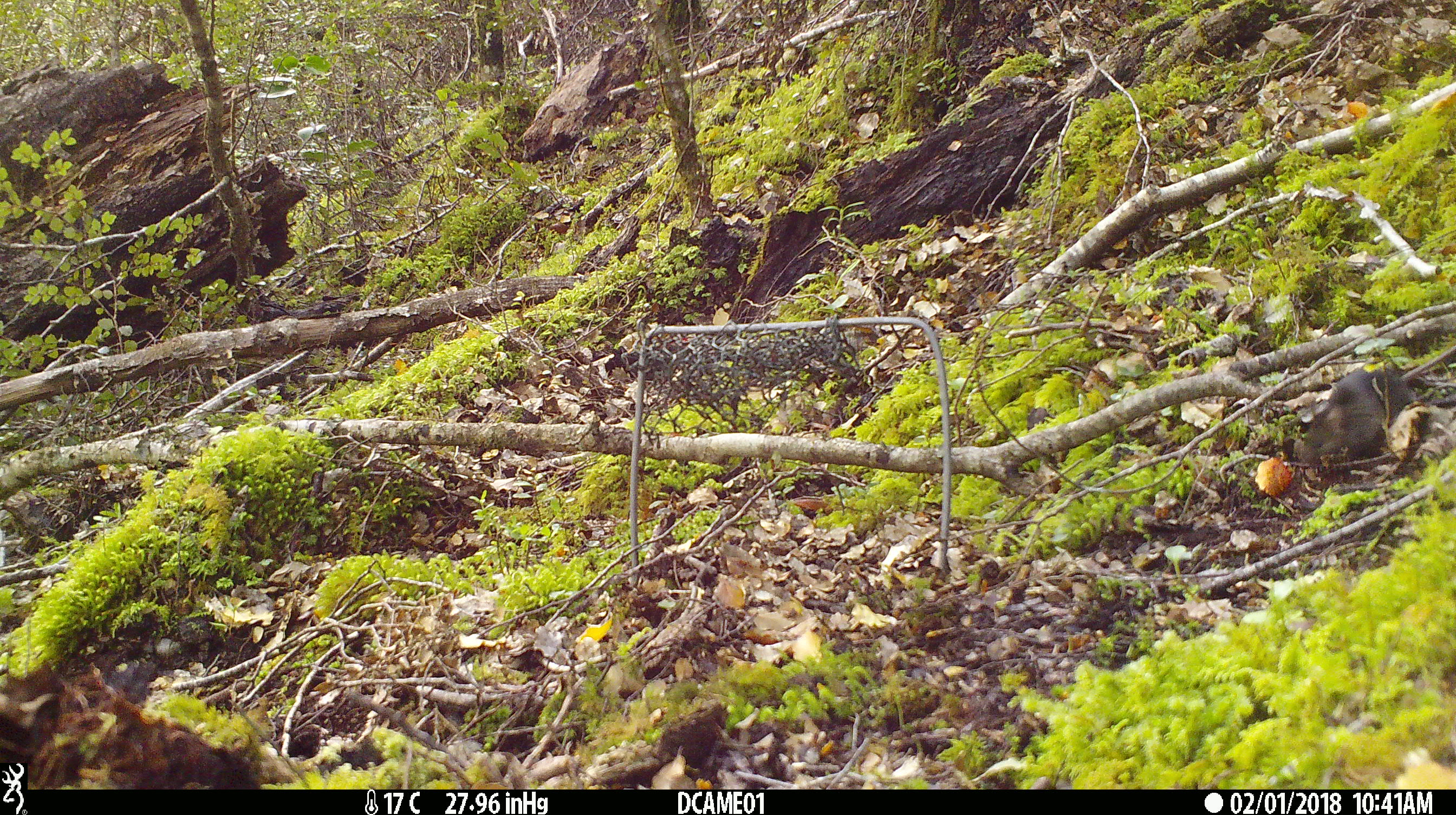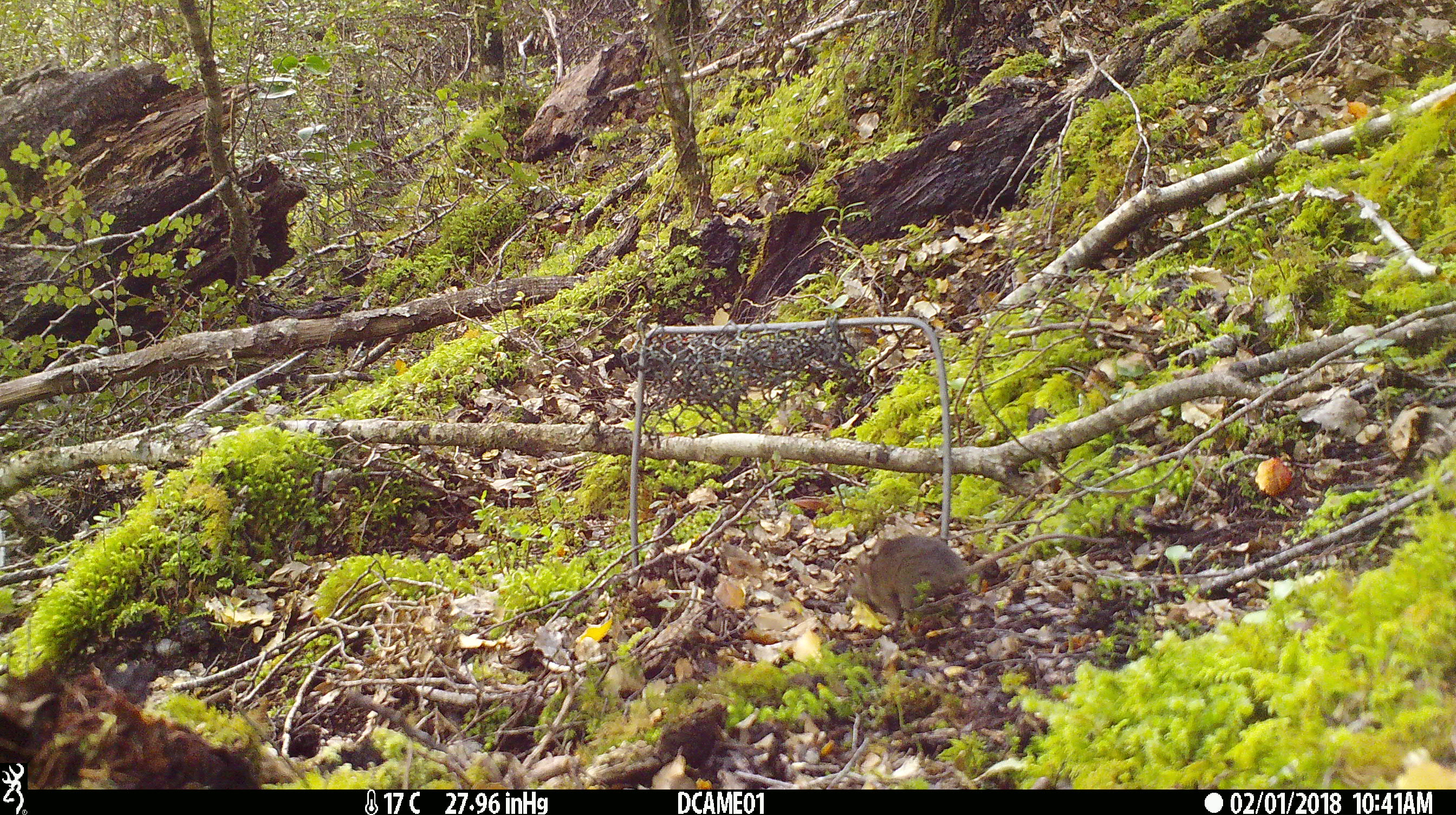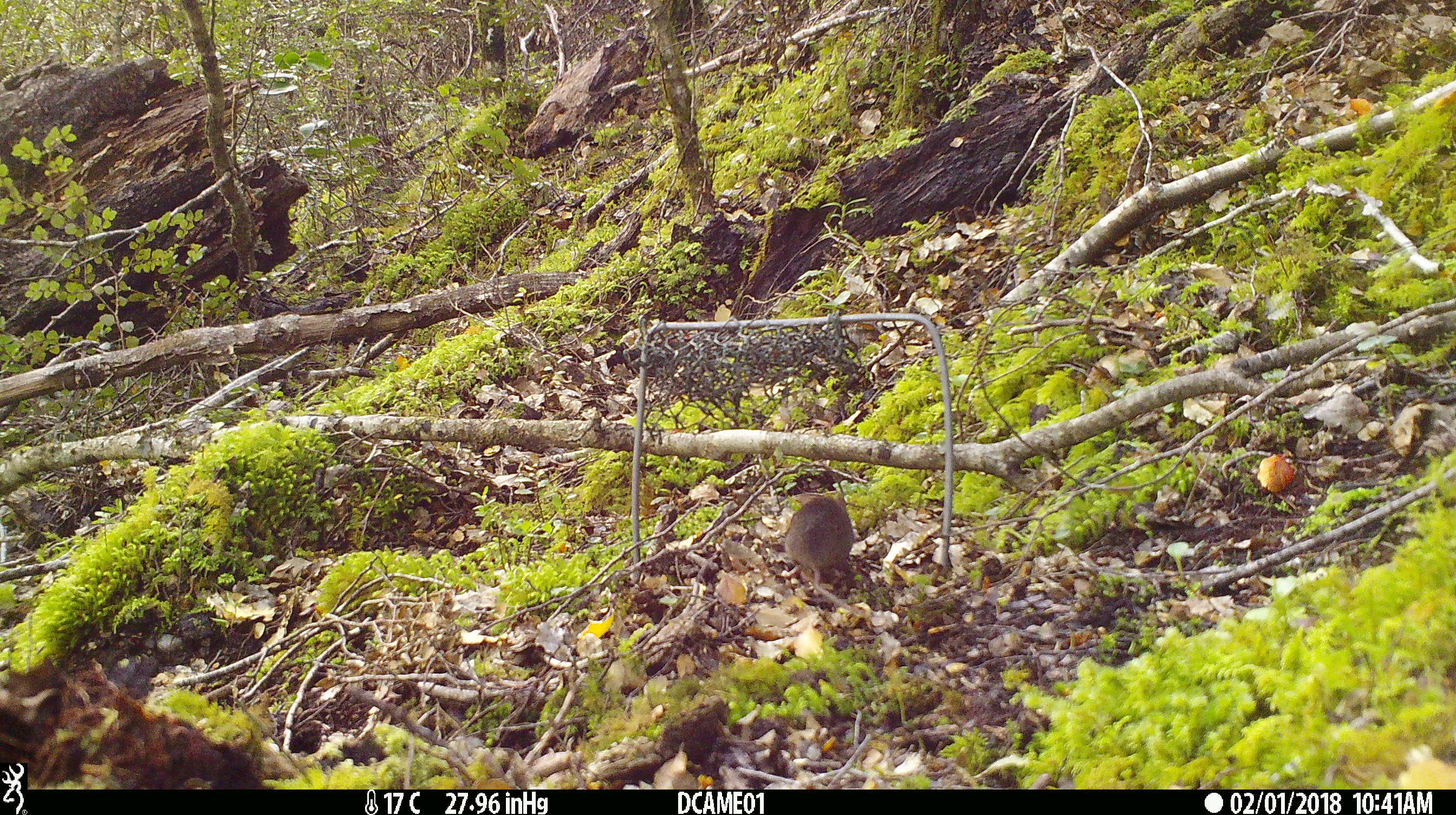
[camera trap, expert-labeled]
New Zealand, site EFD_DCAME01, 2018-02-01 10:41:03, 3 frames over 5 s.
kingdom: Animalia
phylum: Chordata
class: Mammalia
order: Rodentia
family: Muridae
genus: Mus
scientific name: Mus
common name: mouse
Mouse (Mus).